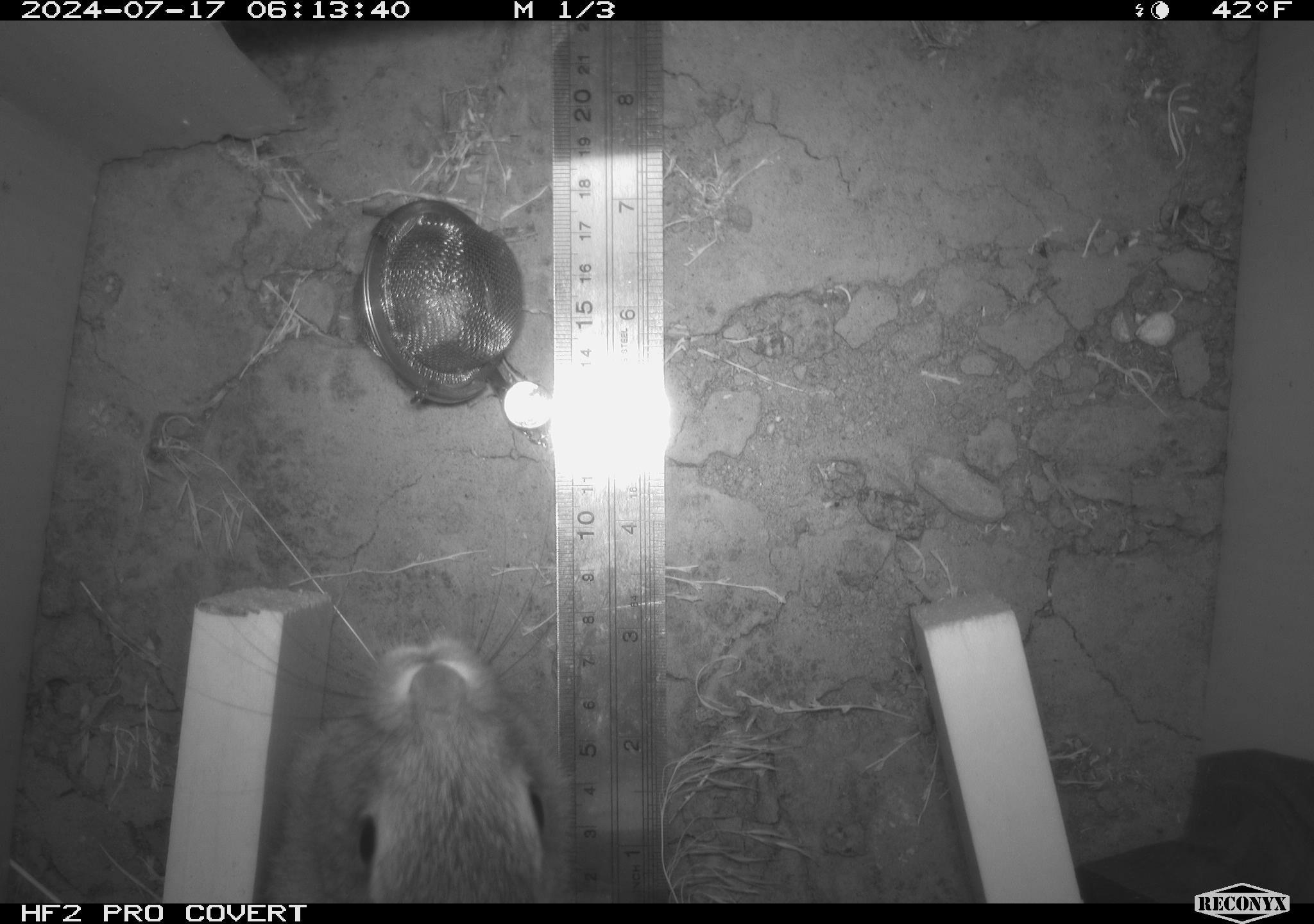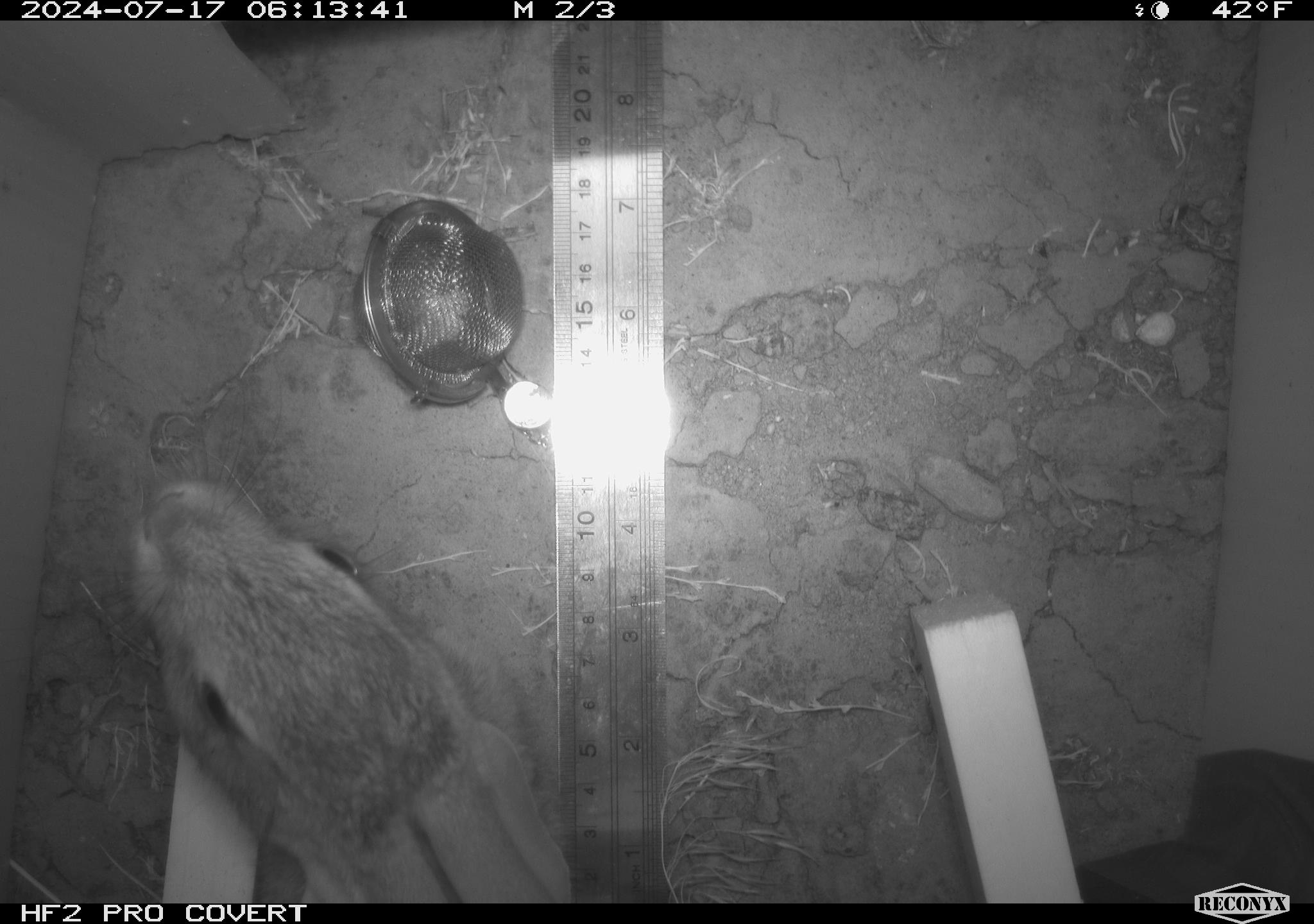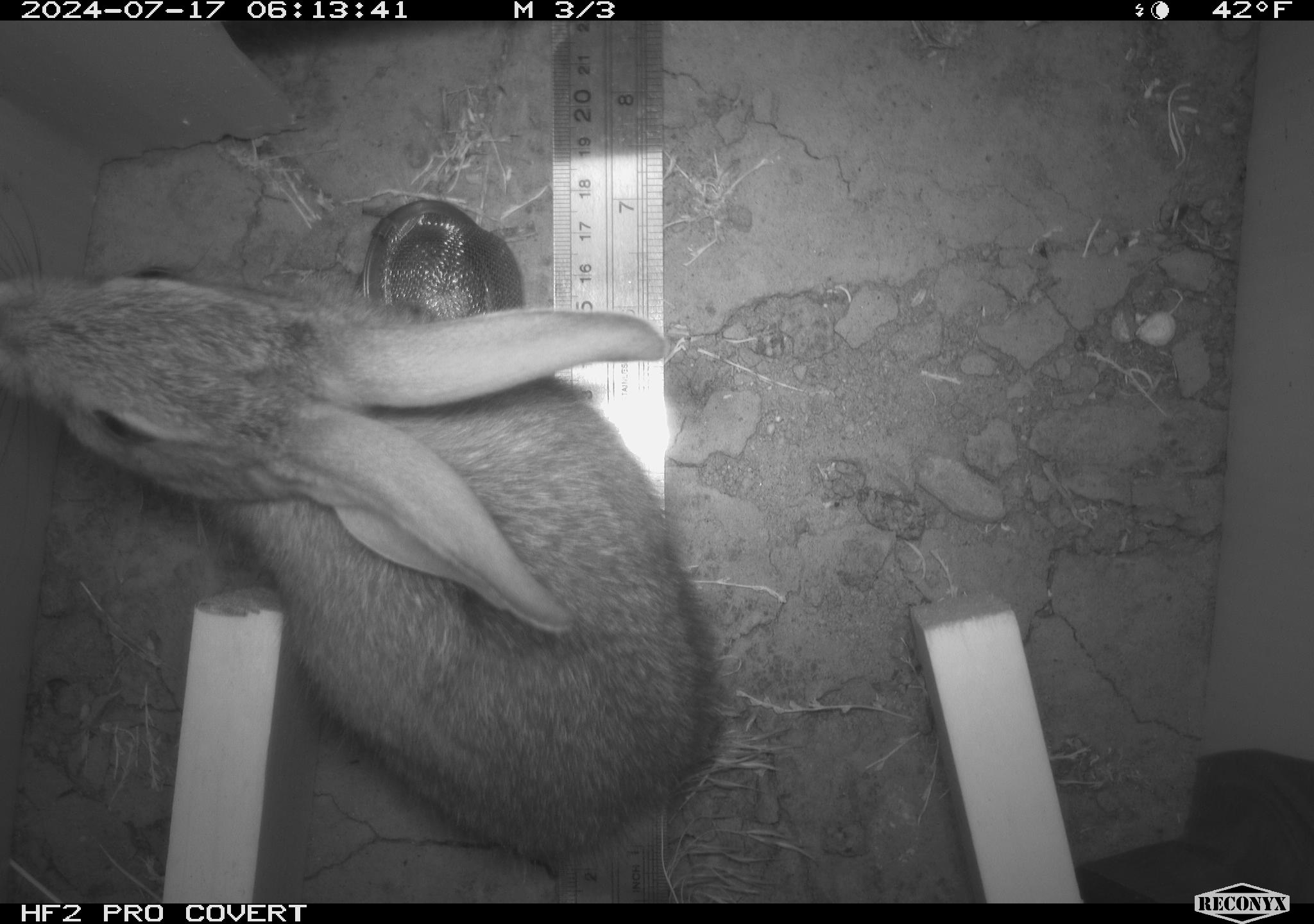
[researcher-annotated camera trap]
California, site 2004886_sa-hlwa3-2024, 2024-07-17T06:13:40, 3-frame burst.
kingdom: Animalia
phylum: Chordata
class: Mammalia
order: Lagomorpha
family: Leporidae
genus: Sylvilagus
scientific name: Sylvilagus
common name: cottontail rabbits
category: sylvilagus species